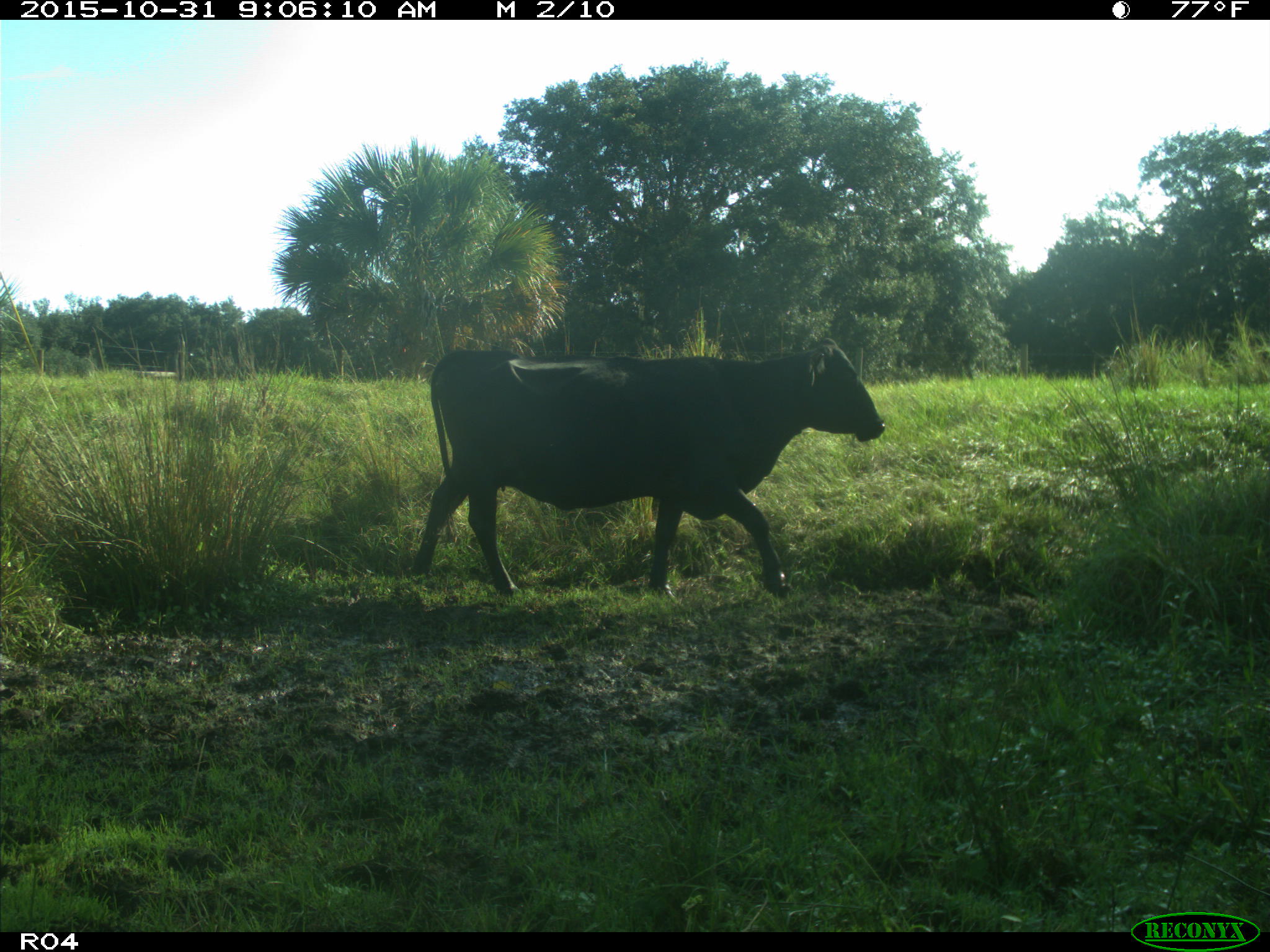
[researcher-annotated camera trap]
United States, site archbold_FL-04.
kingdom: Animalia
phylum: Chordata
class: Mammalia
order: Artiodactyla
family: Bovidae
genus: Bos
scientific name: Bos taurus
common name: domestic cow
Bos taurus (domestic cow).